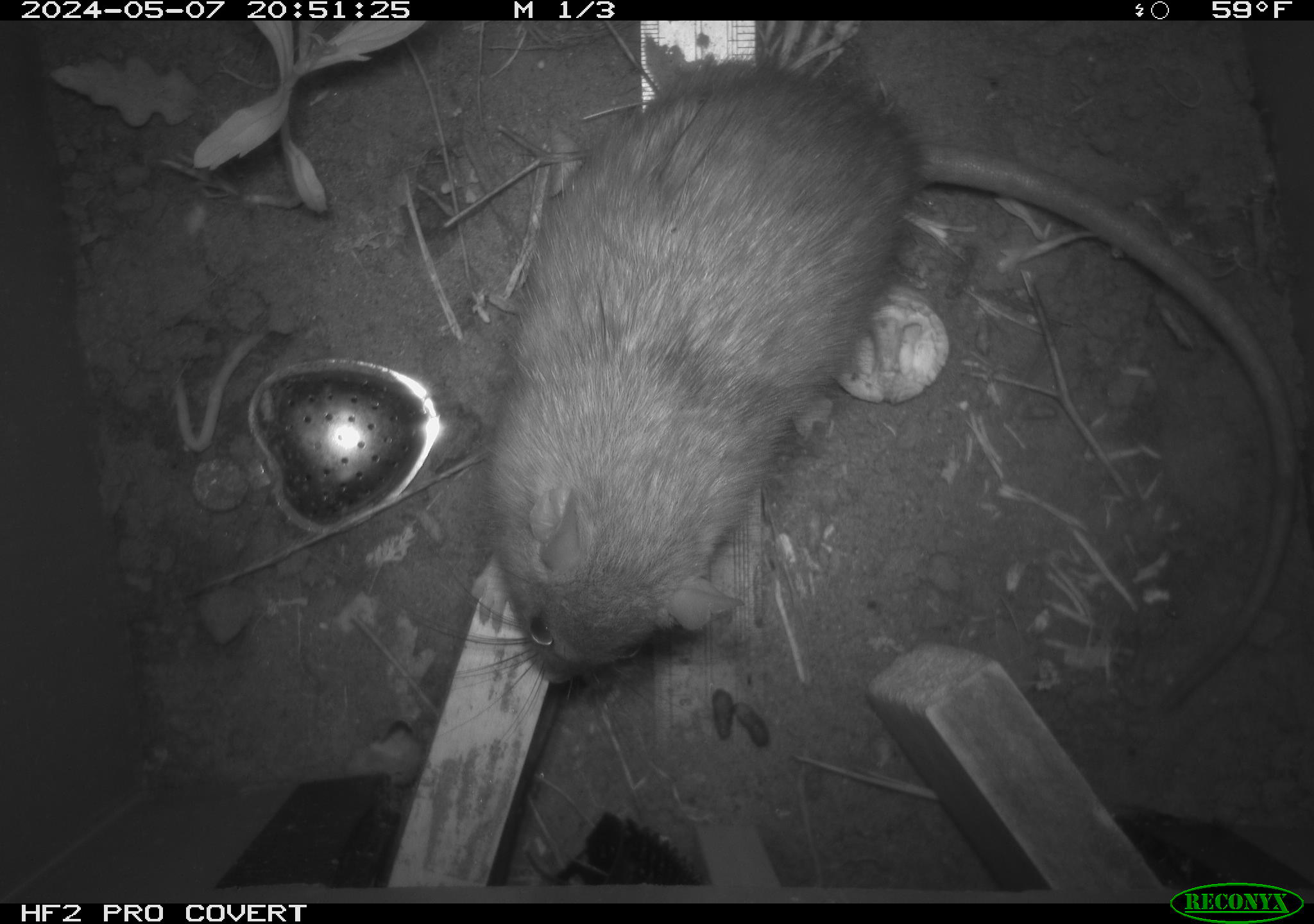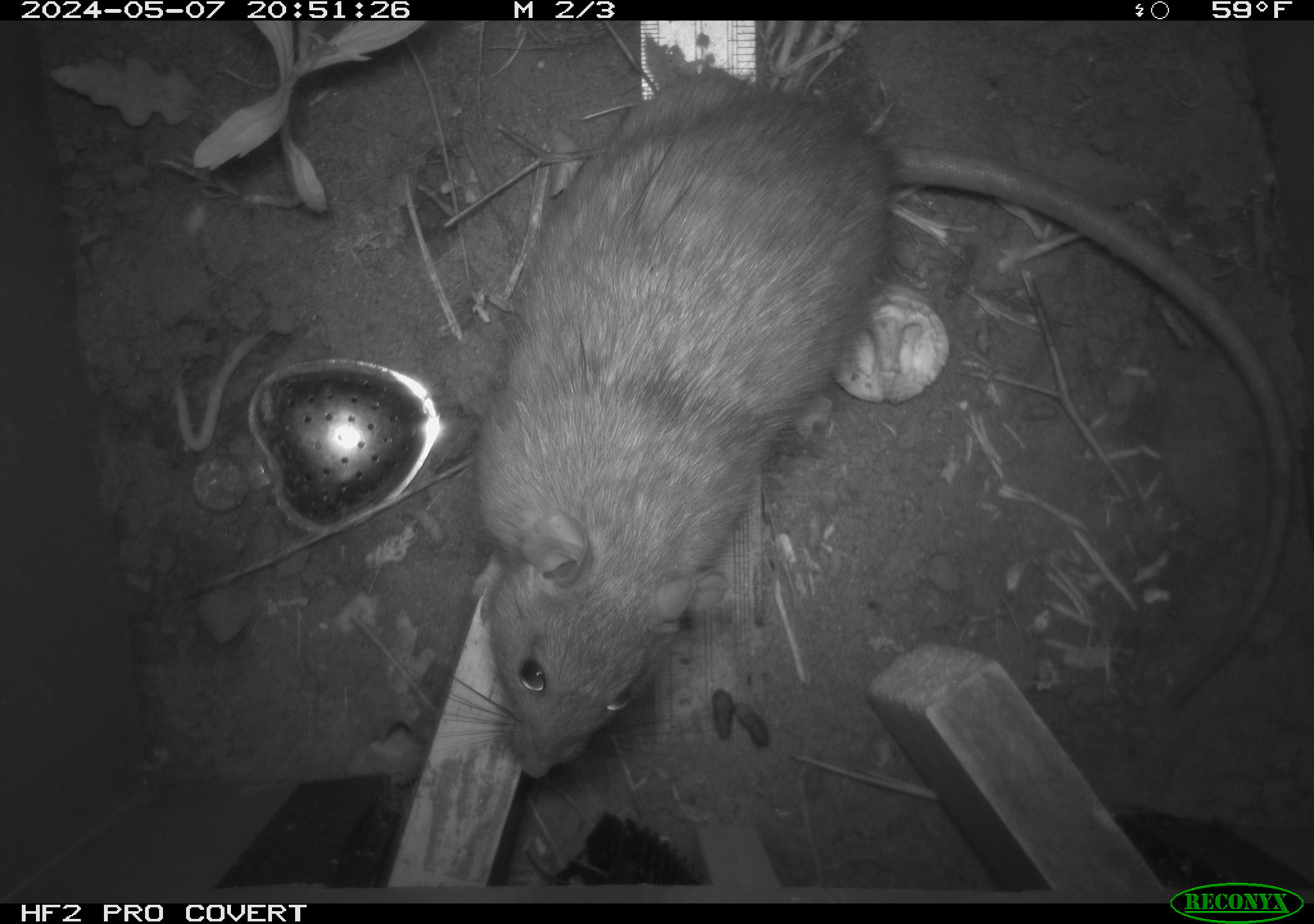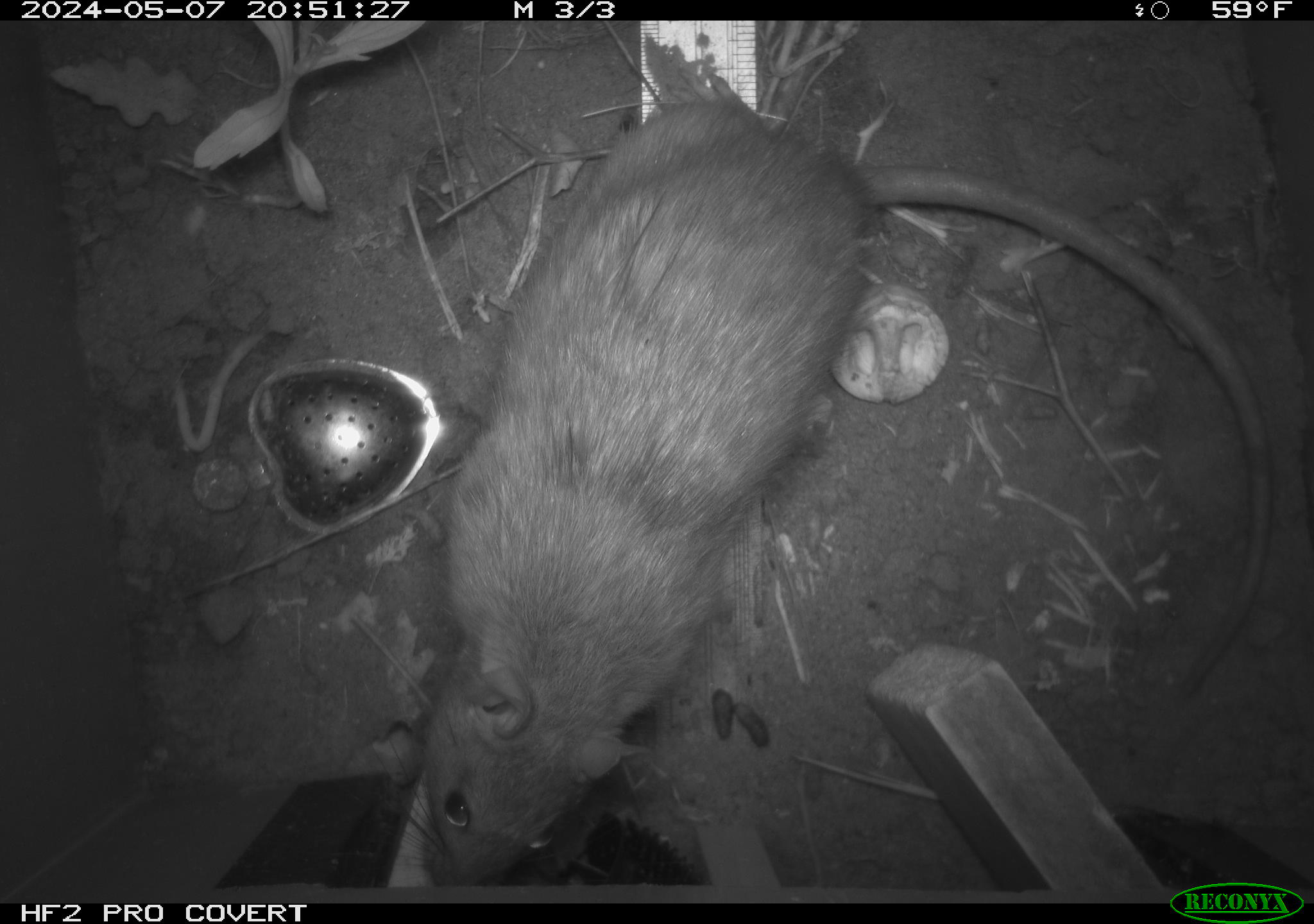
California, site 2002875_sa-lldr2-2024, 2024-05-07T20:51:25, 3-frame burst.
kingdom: Animalia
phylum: Chordata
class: Mammalia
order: Rodentia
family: Muridae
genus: Rattus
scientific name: Rattus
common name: rat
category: rattus species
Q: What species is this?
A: Rattus species (rat) (Rattus).